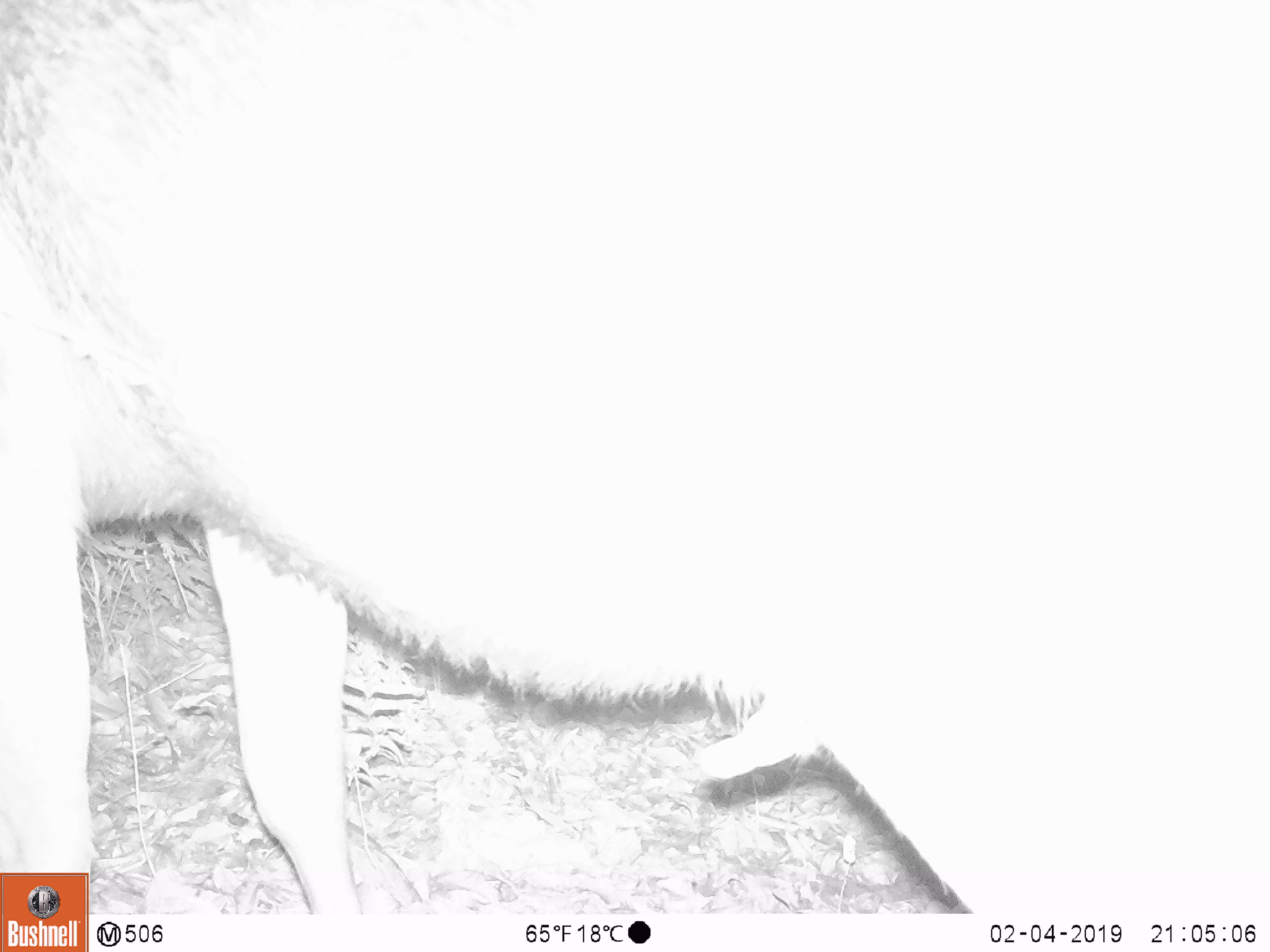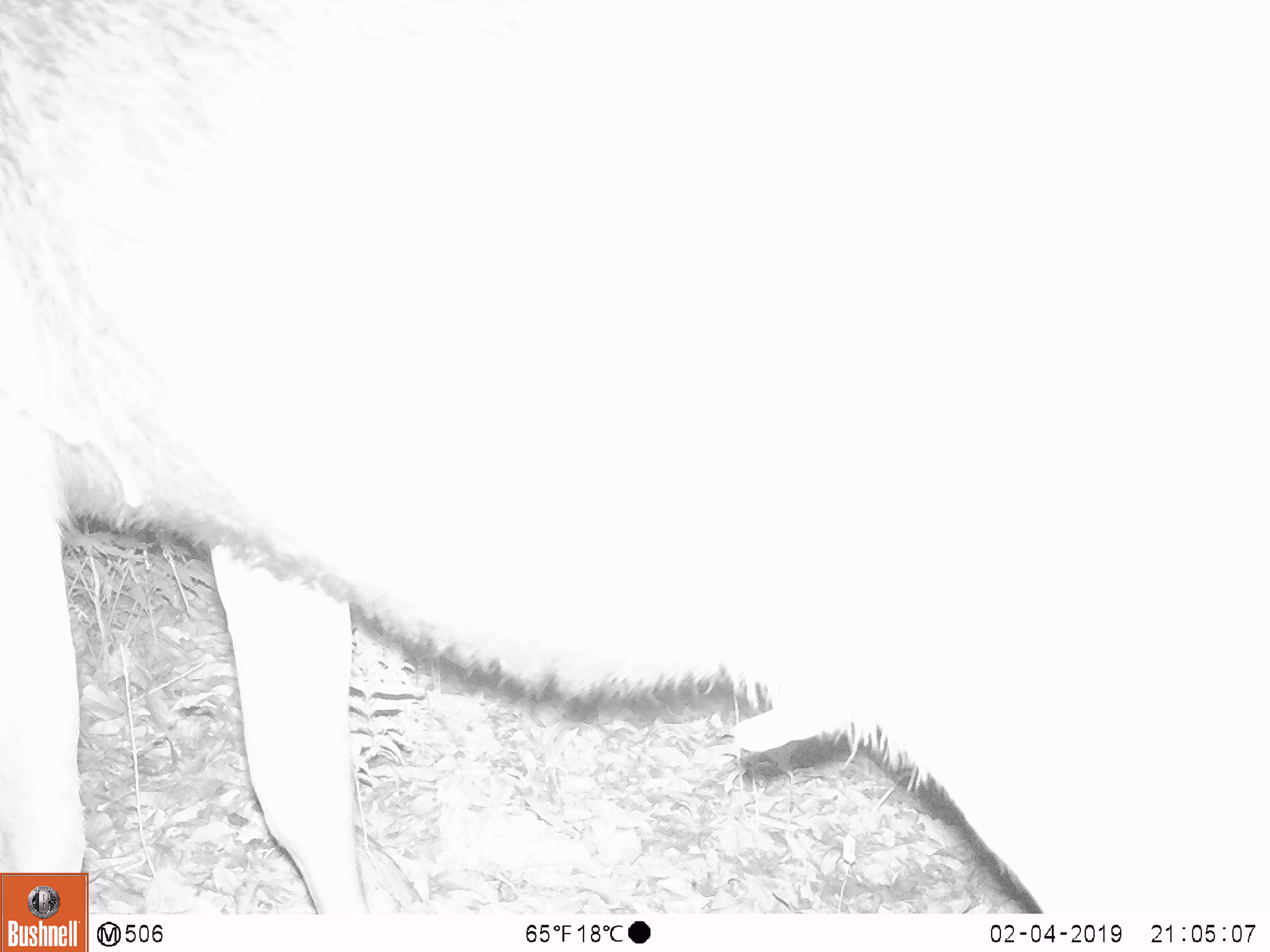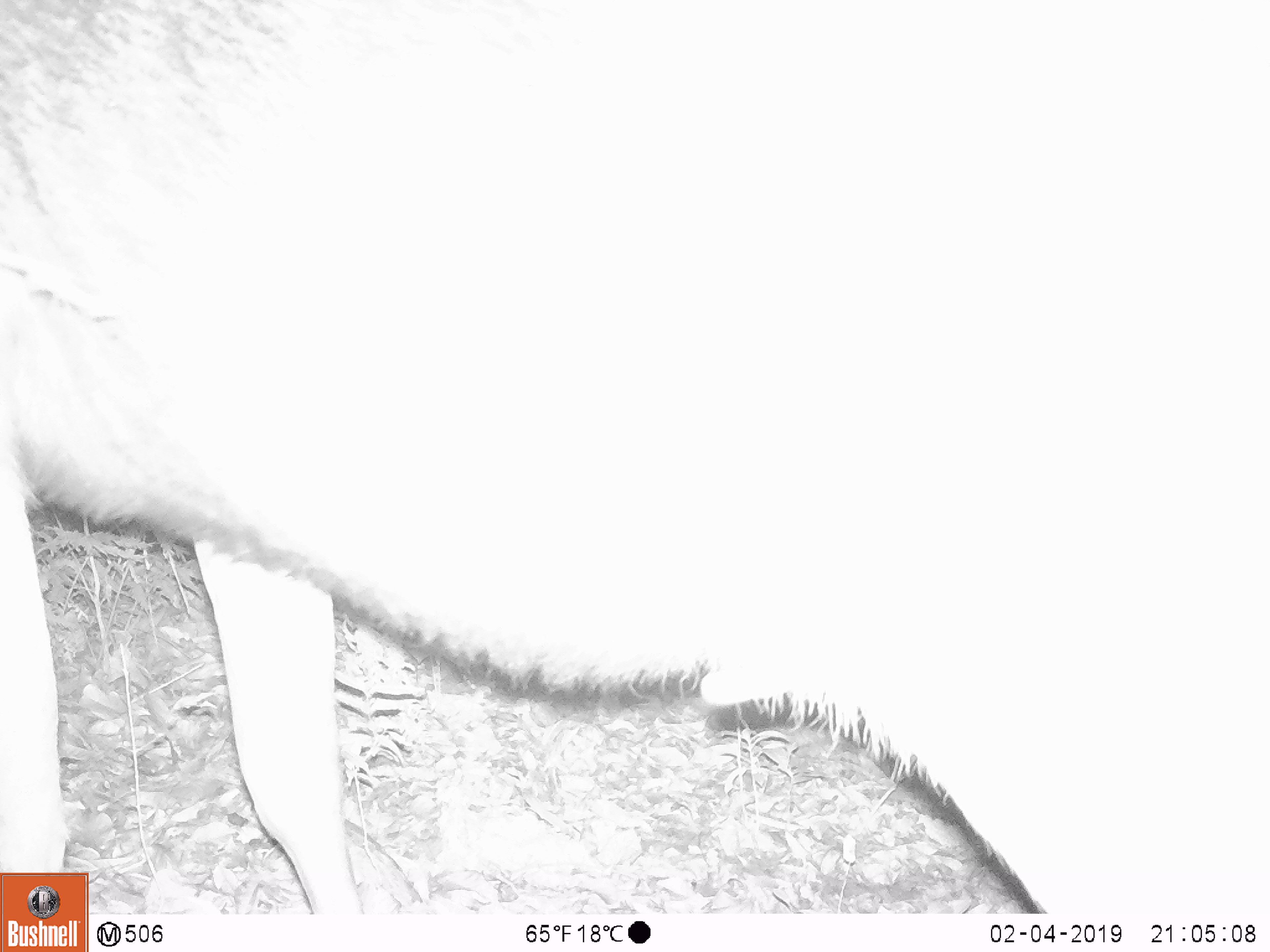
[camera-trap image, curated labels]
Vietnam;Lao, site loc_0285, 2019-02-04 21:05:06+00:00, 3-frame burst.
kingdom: Animalia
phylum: Chordata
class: Mammalia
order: Artiodactyla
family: Cervidae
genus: Rusa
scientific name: Rusa unicolor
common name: sambar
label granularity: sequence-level